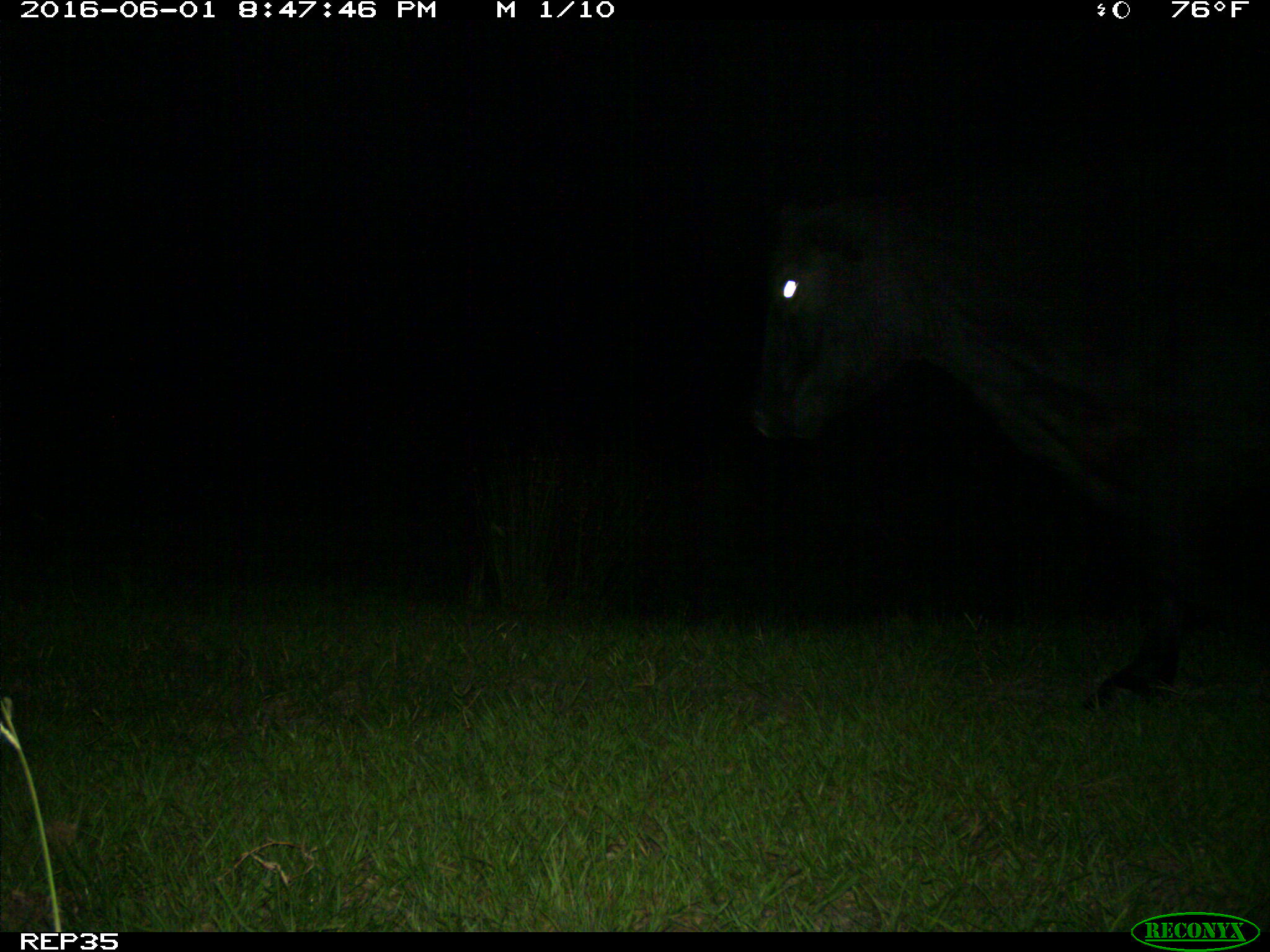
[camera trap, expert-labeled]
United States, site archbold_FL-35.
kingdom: Animalia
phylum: Chordata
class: Mammalia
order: Artiodactyla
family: Bovidae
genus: Bos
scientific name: Bos taurus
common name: domestic cow